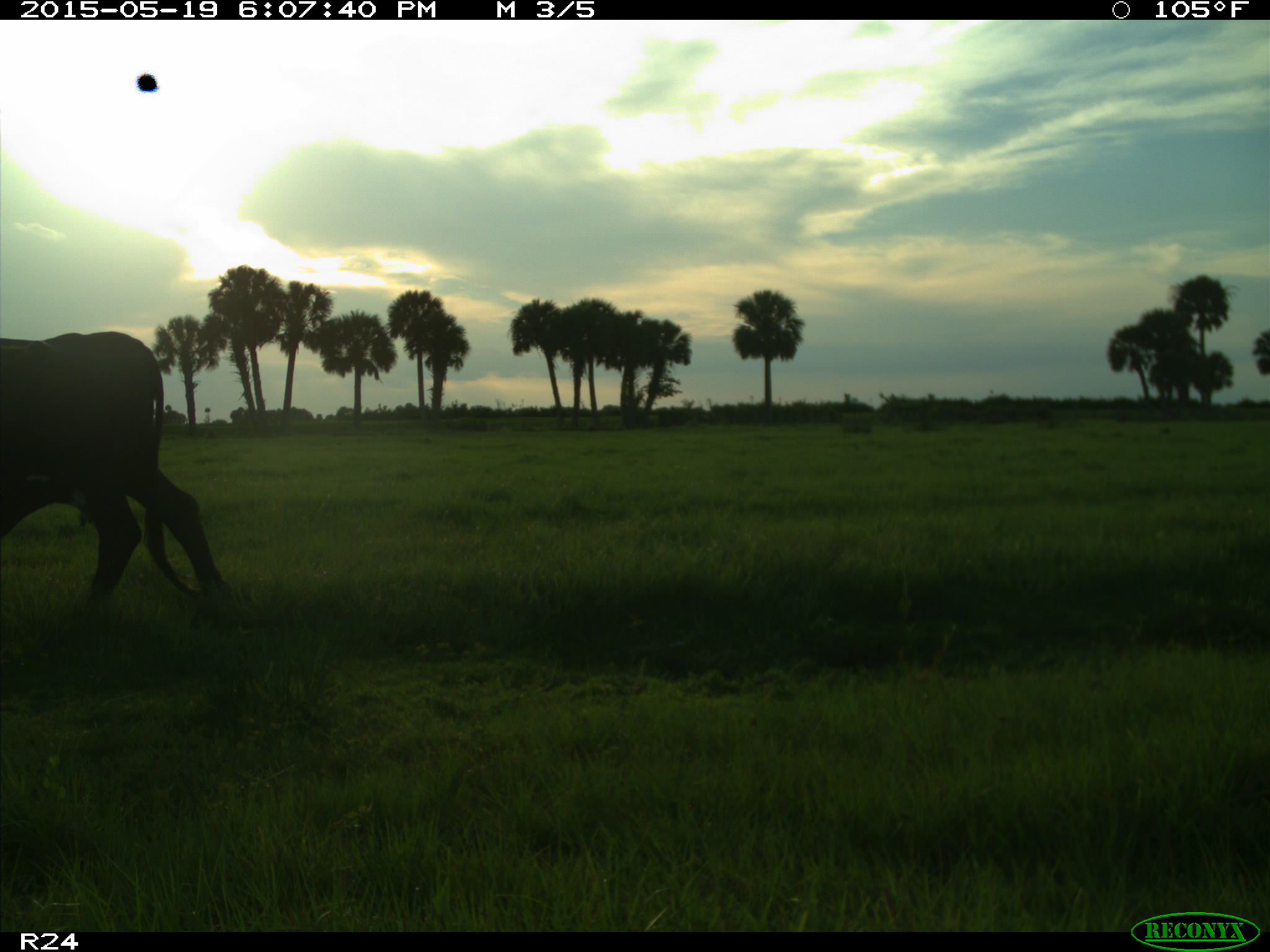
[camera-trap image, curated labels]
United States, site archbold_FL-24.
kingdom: Animalia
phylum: Chordata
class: Mammalia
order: Artiodactyla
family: Bovidae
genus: Bos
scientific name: Bos taurus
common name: domestic cow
Bos taurus (domestic cow).